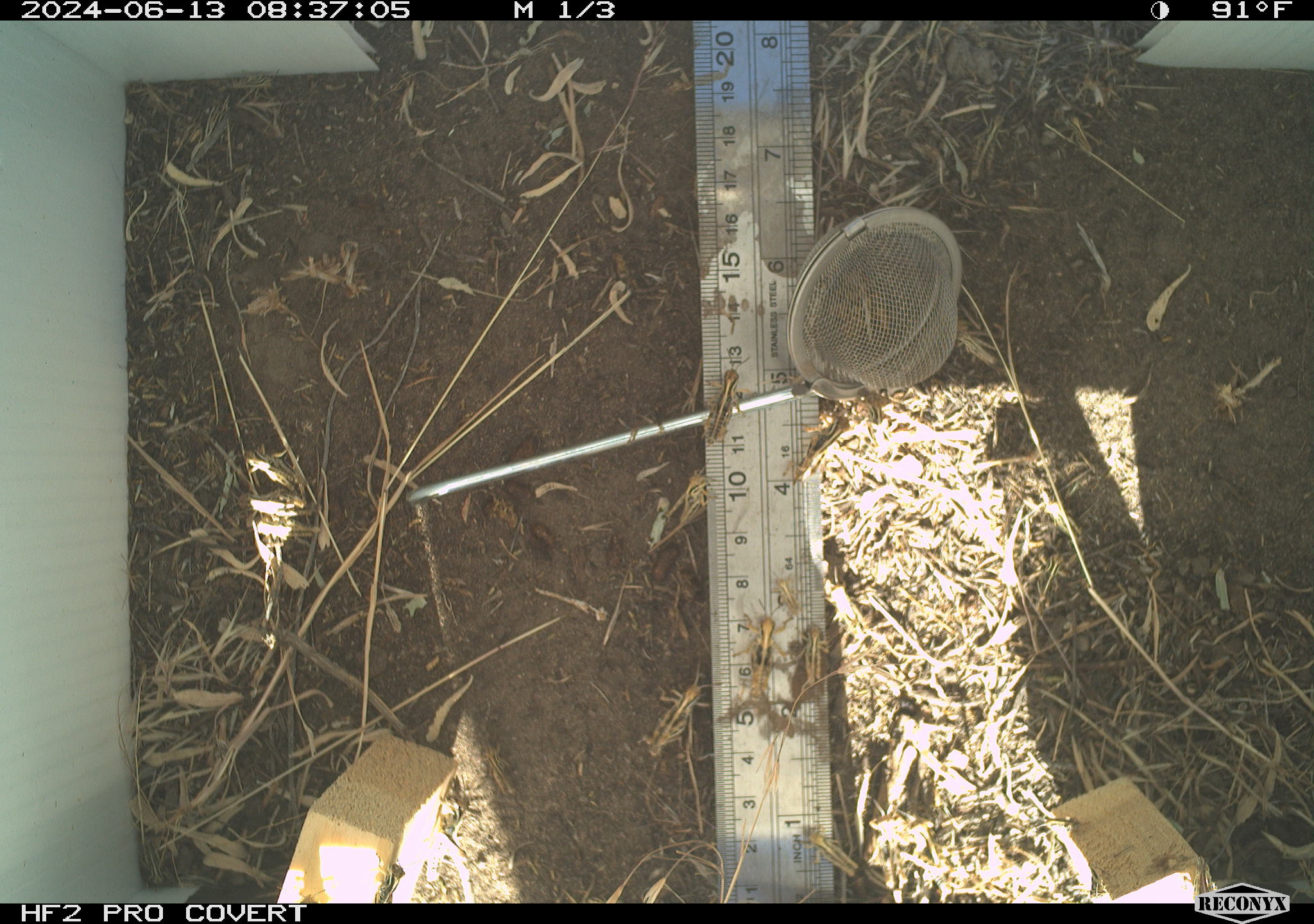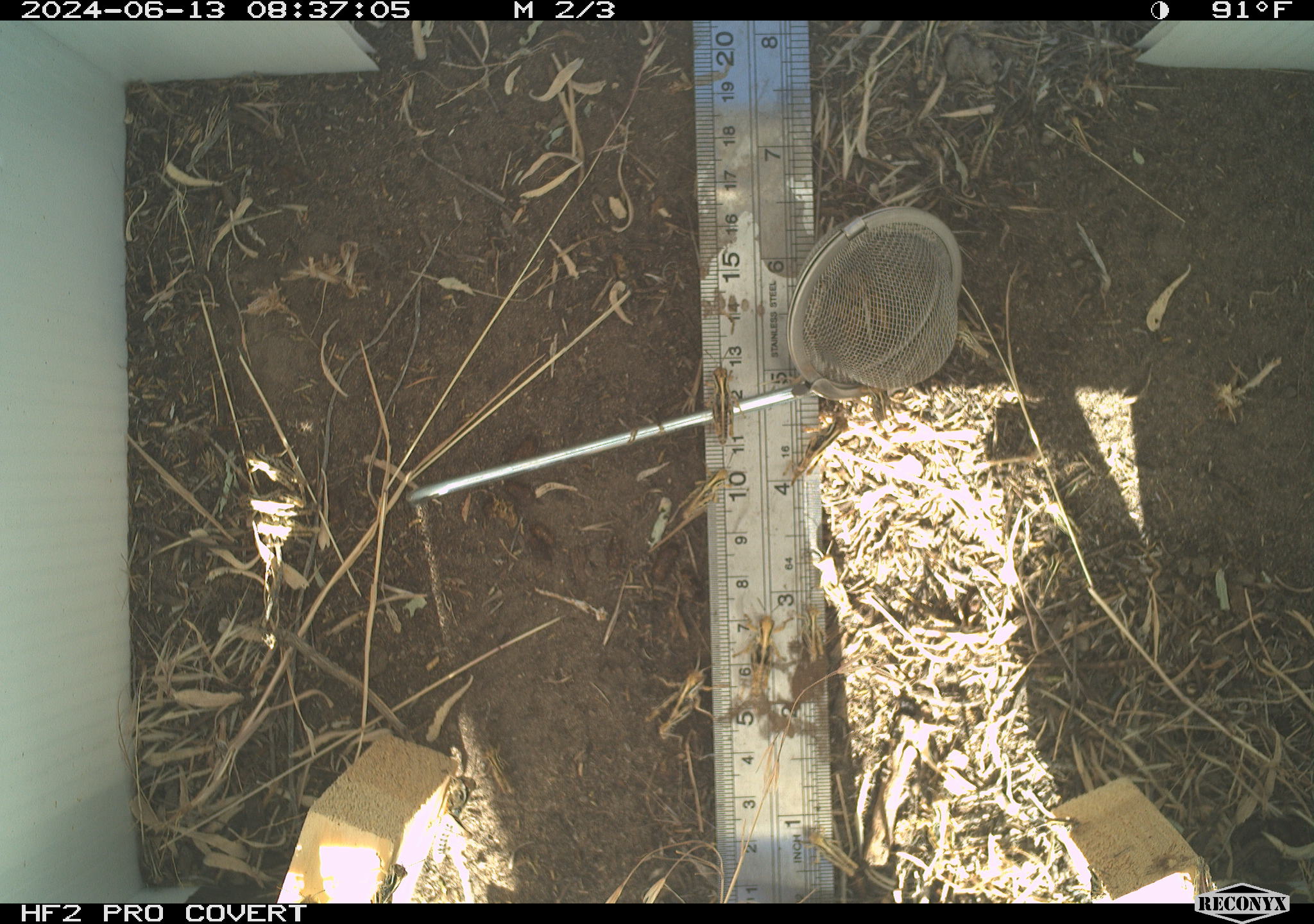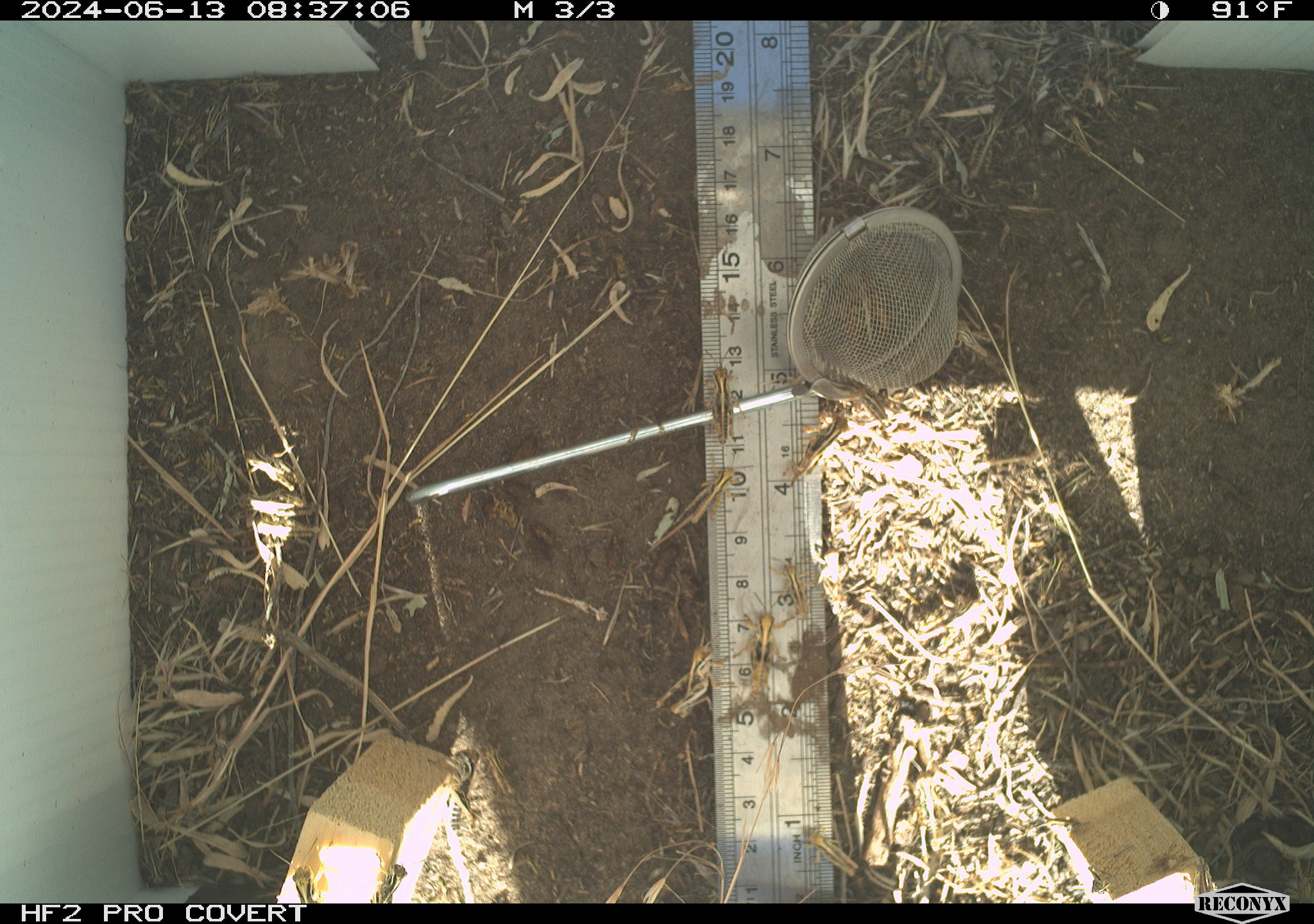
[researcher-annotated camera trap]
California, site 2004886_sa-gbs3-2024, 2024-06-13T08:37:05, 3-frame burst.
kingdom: Animalia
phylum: Arthropoda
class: Insecta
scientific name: Insecta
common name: insect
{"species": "insect (Insecta)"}